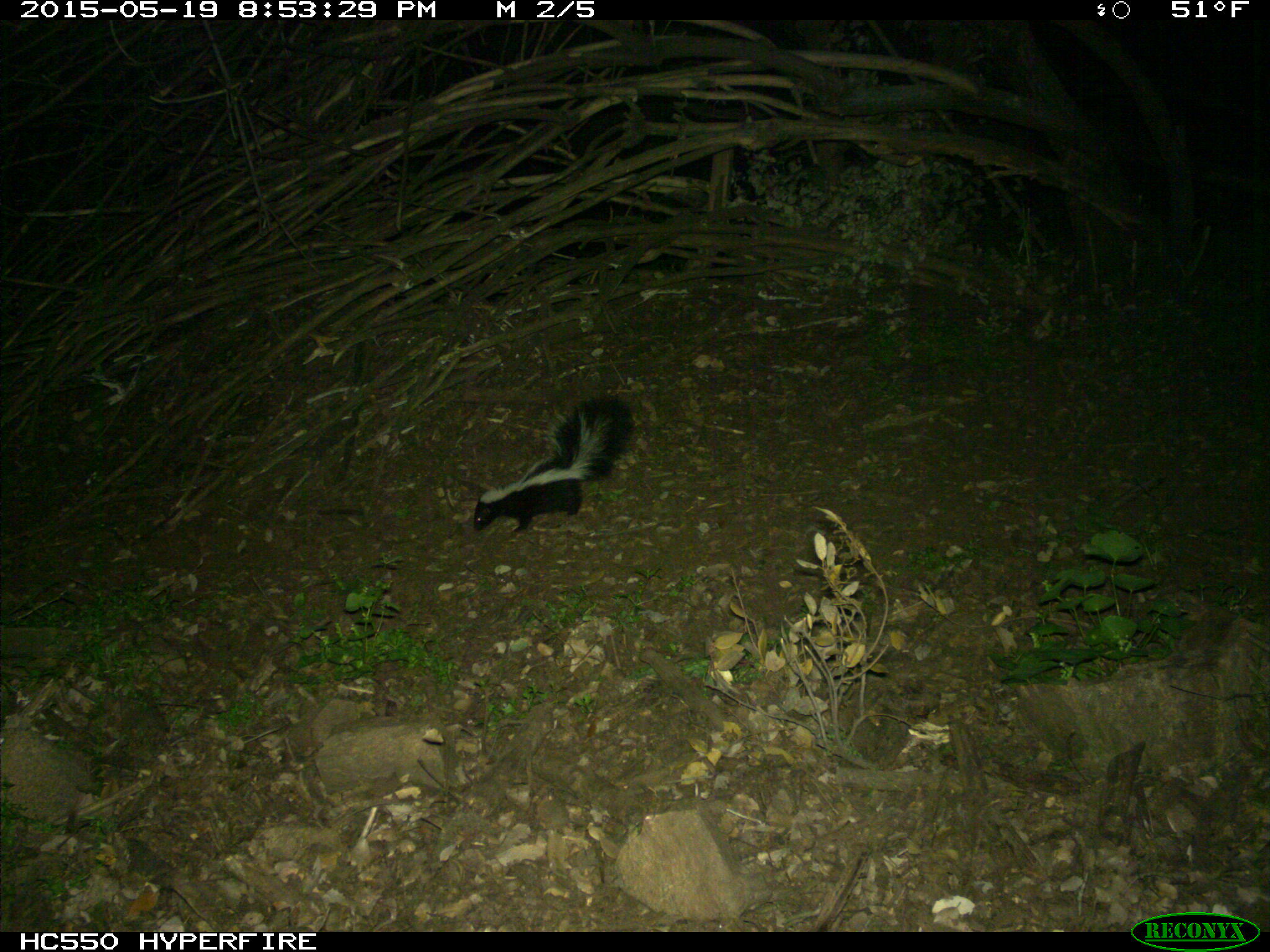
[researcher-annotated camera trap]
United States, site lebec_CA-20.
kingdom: Animalia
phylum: Chordata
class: Mammalia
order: Carnivora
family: Mephitidae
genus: Mephitis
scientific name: Mephitis mephitis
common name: striped skunk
Mephitis mephitis (striped skunk).